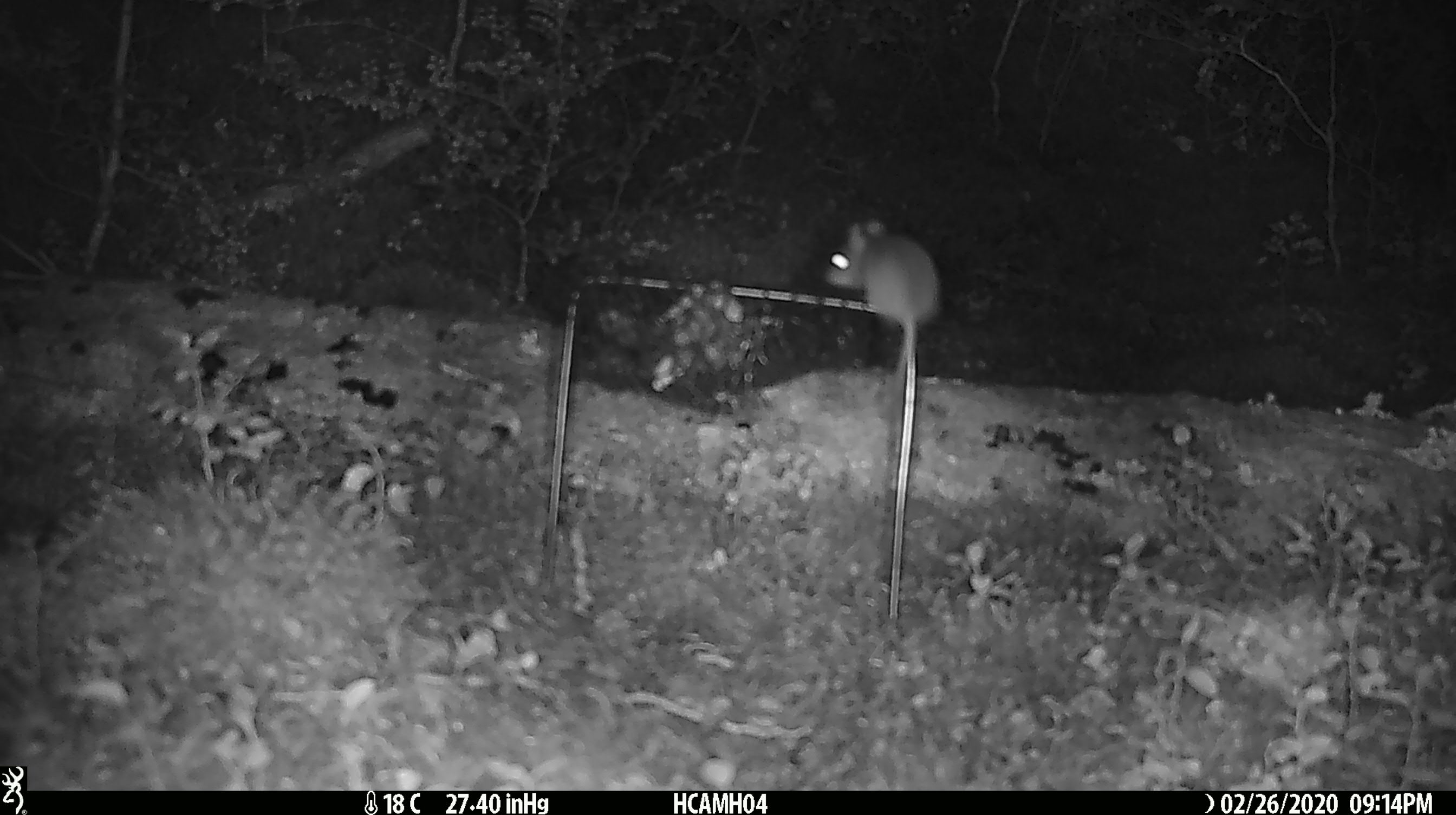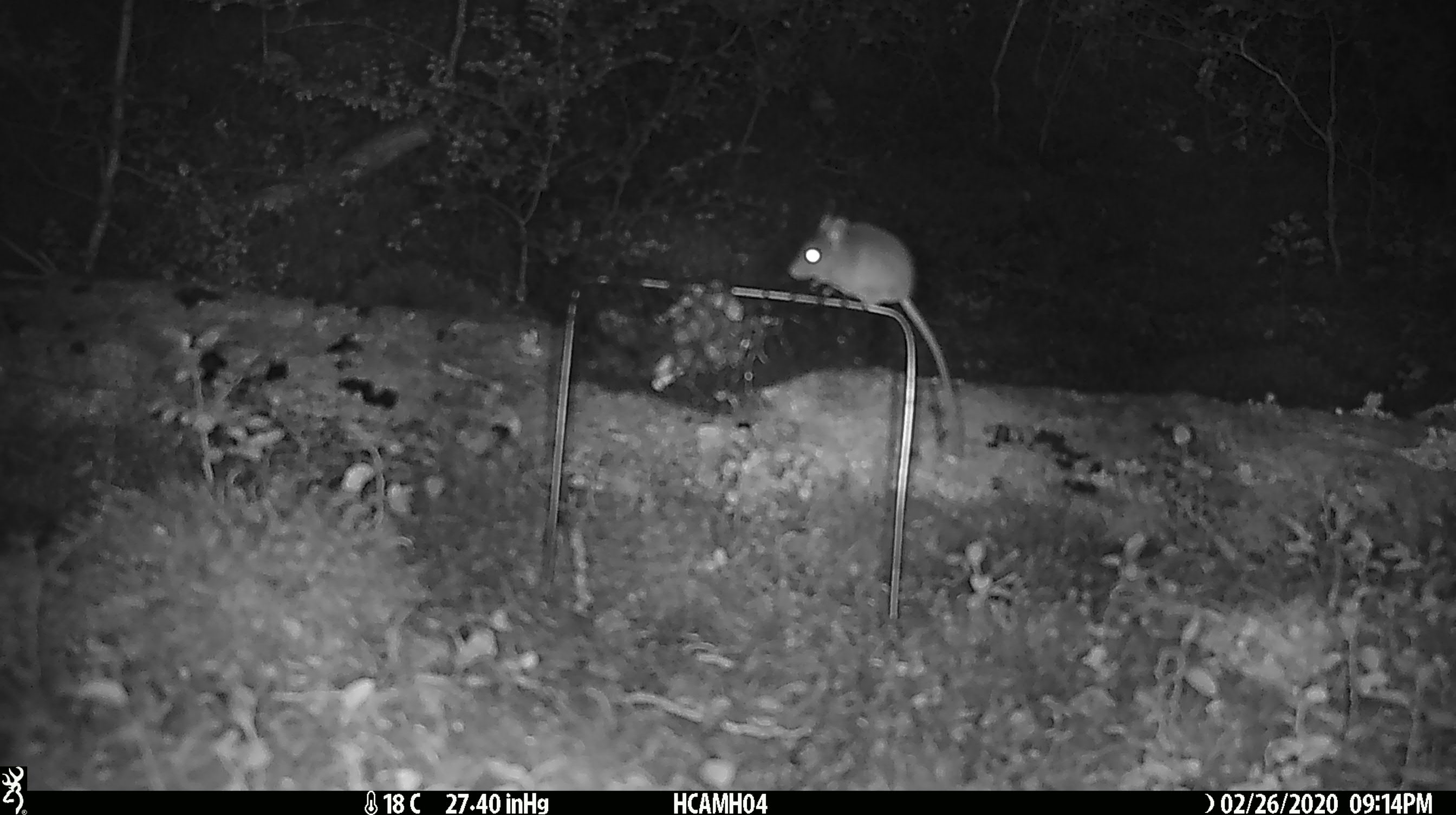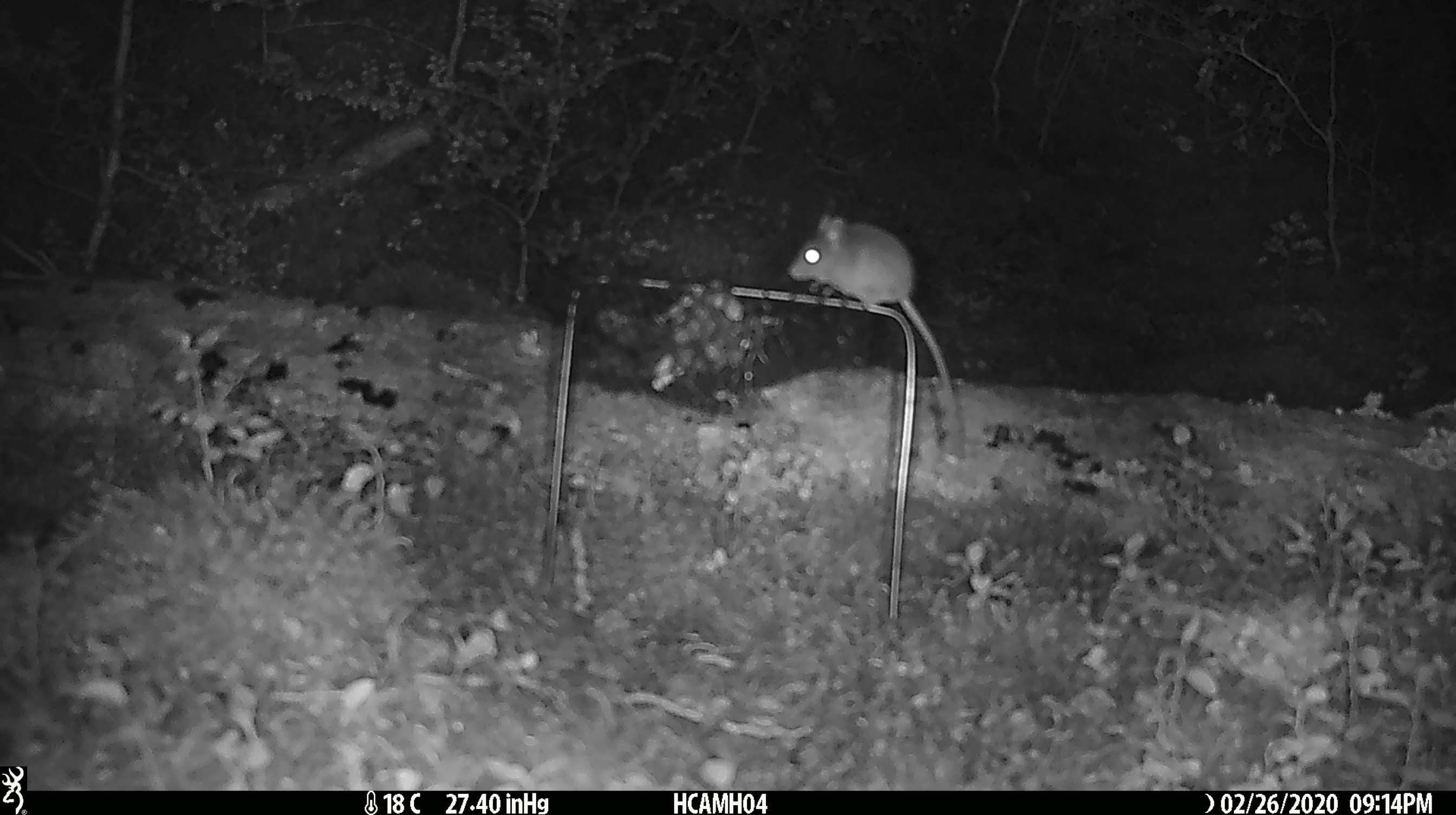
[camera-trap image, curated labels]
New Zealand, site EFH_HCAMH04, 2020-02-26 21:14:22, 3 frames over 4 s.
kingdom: Animalia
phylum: Chordata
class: Mammalia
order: Rodentia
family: Muridae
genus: Mus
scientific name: Mus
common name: mouse